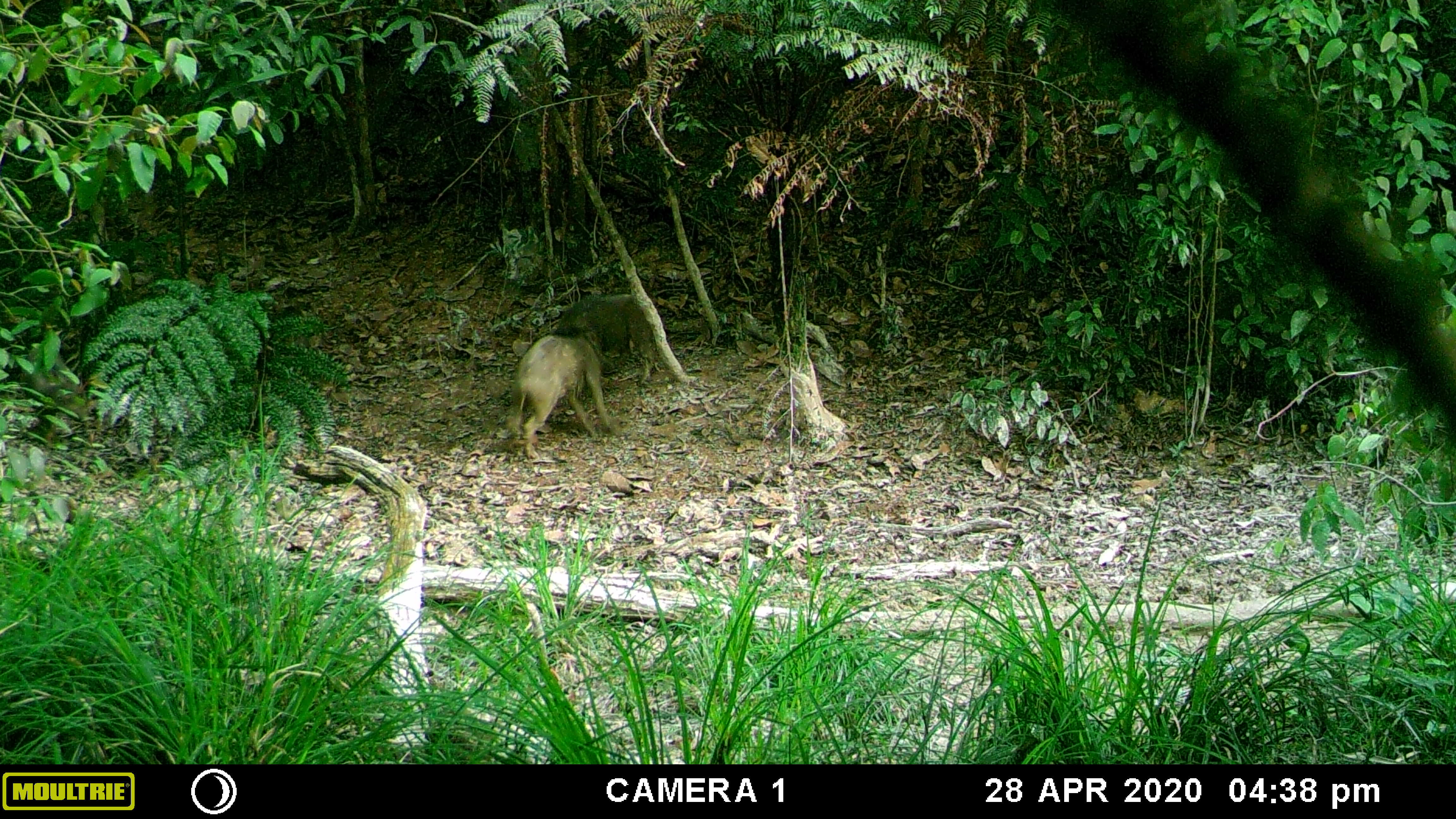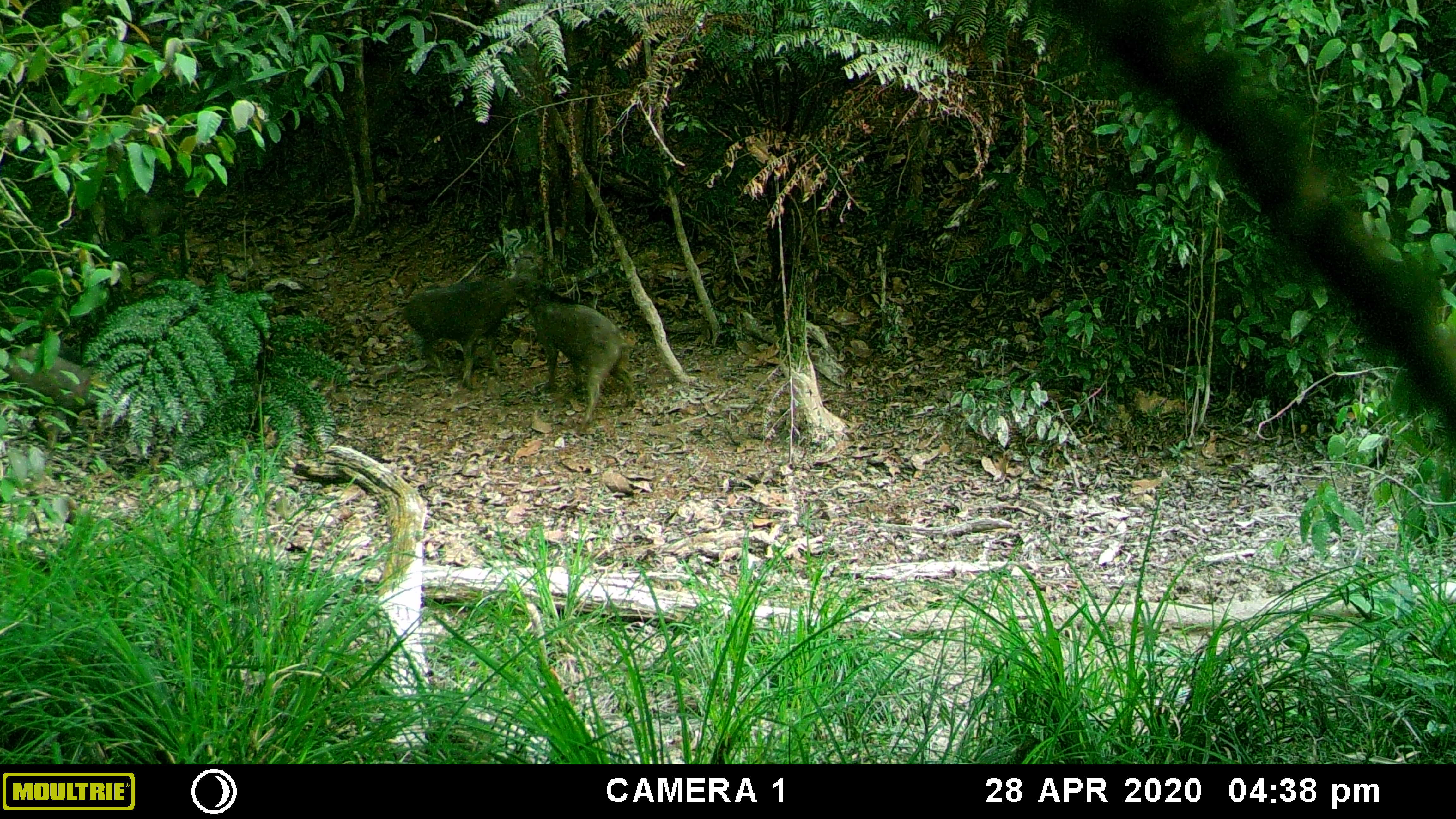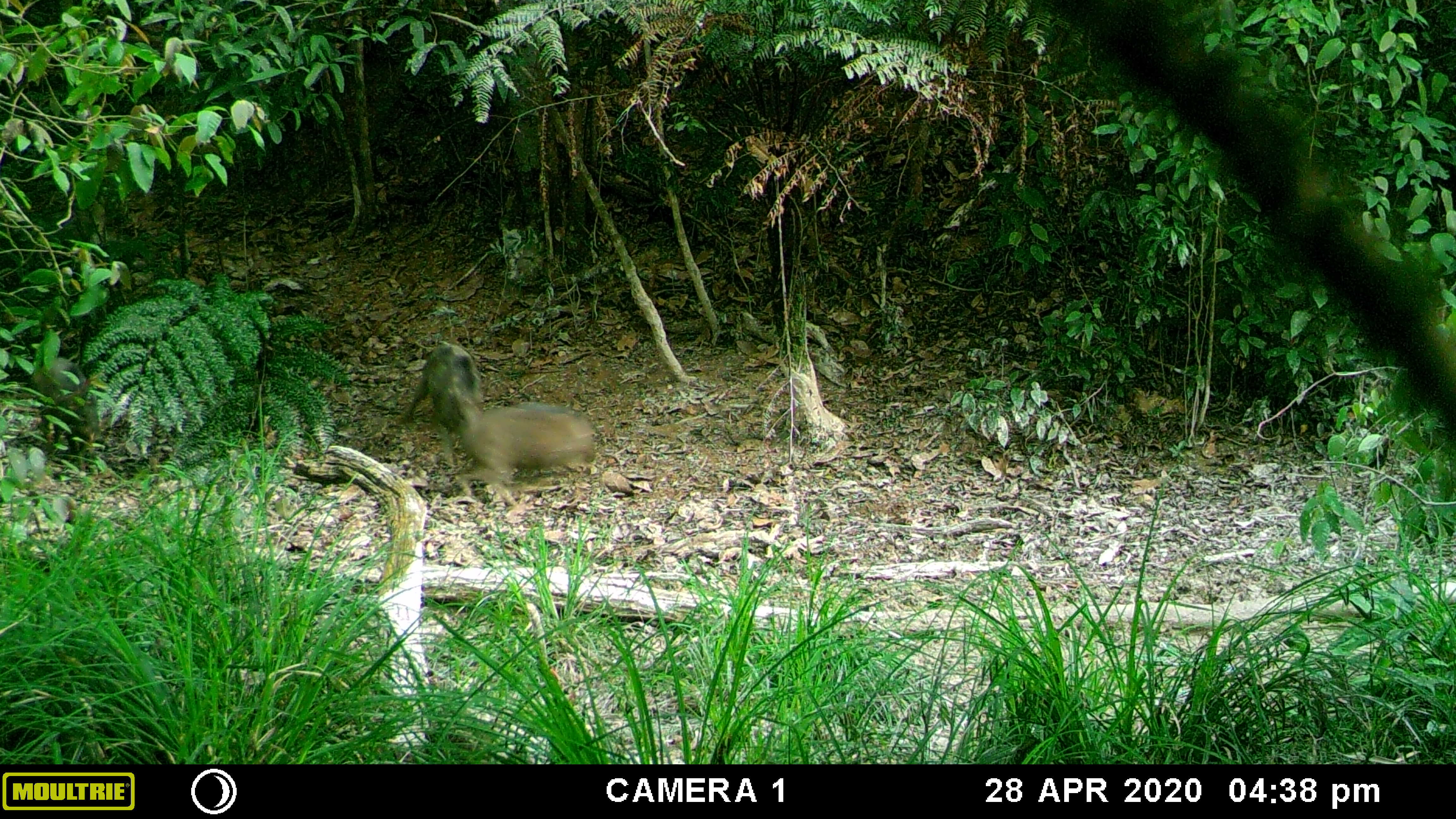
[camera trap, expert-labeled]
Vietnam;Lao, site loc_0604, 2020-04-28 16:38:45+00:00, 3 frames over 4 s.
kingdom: Animalia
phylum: Chordata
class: Mammalia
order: Artiodactyla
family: Suidae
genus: Sus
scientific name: Sus scrofa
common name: eurasian wild pig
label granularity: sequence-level